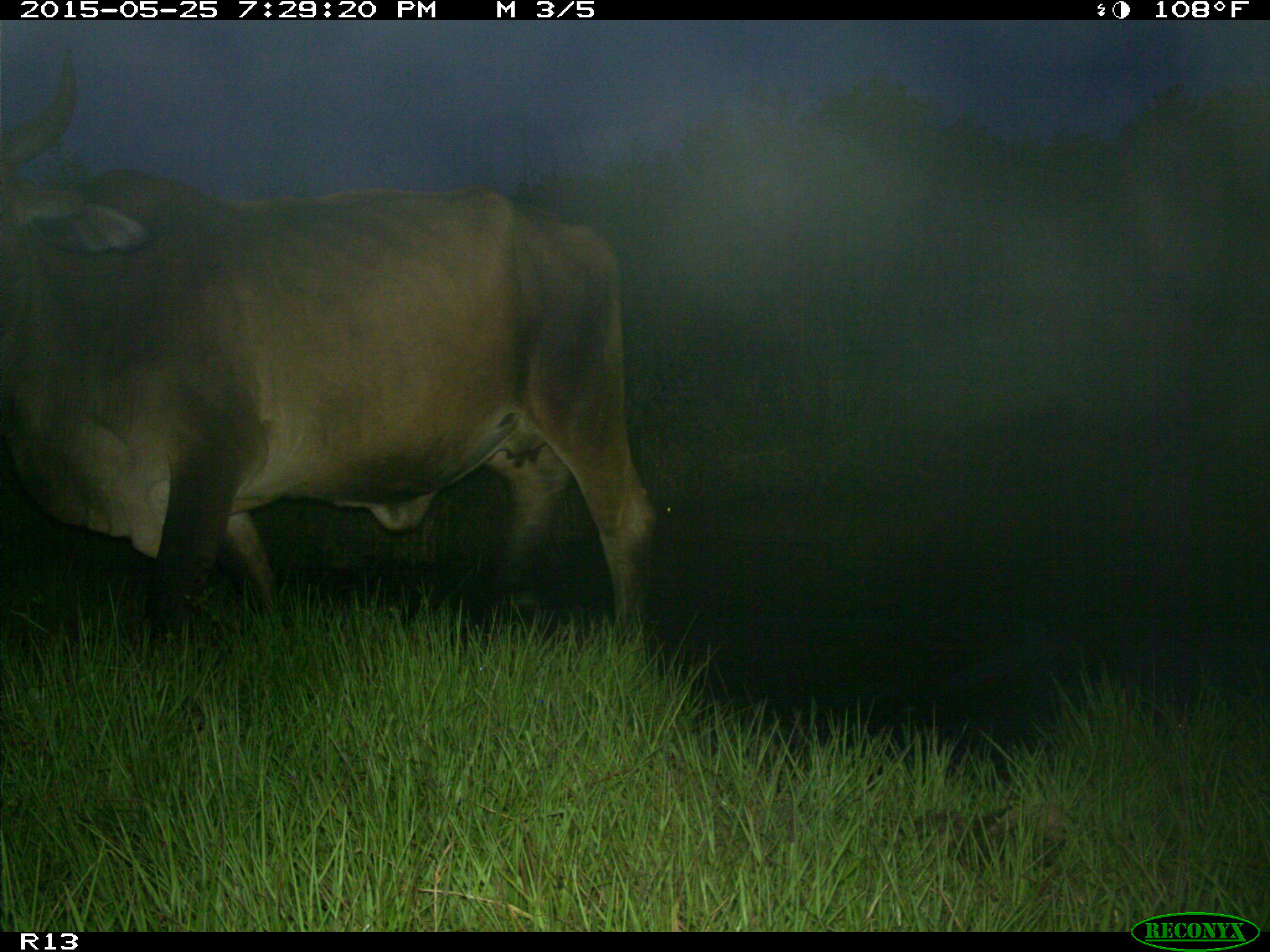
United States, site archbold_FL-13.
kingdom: Animalia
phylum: Chordata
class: Mammalia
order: Artiodactyla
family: Bovidae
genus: Bos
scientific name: Bos taurus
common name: domestic cow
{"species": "Bos taurus (domestic cow)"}